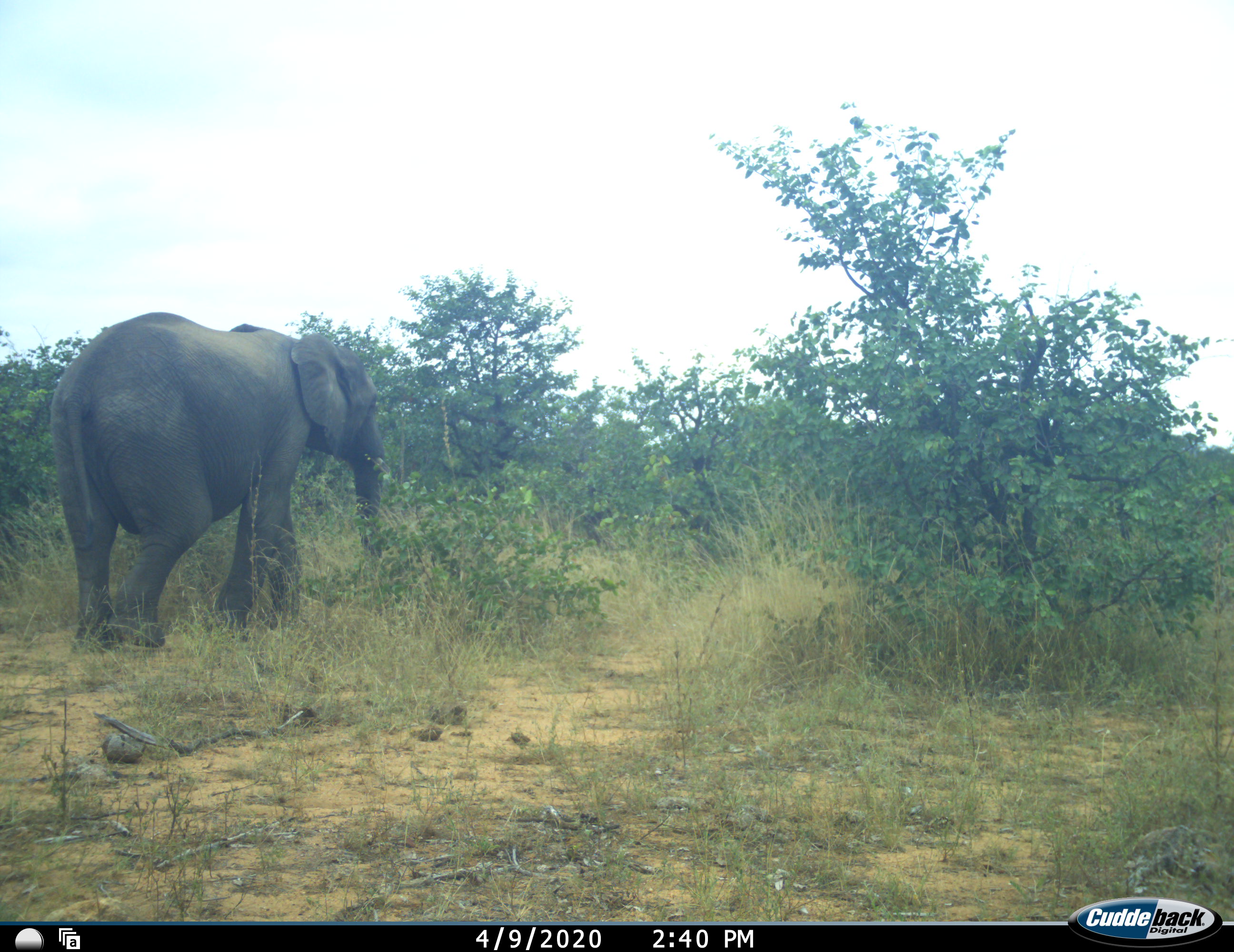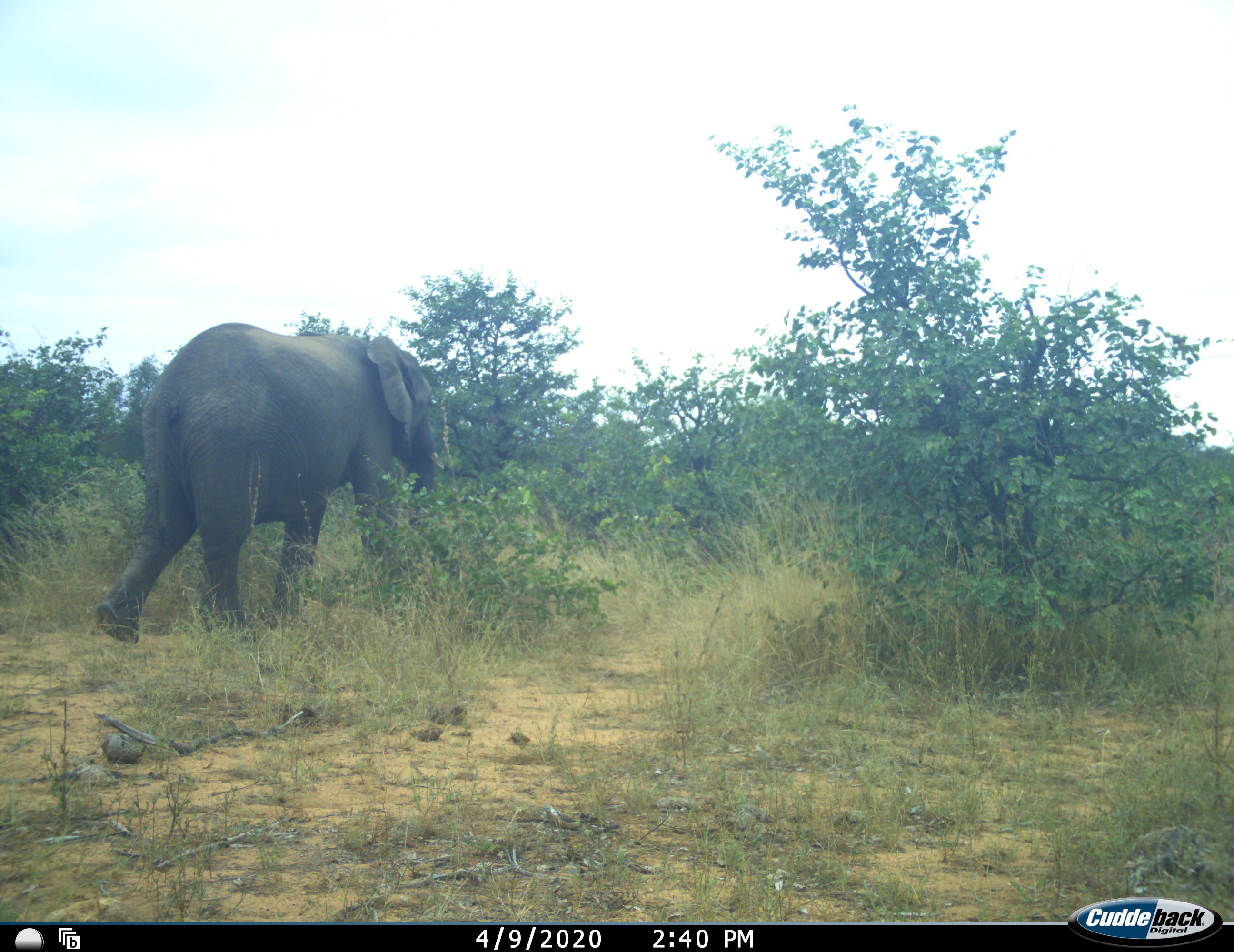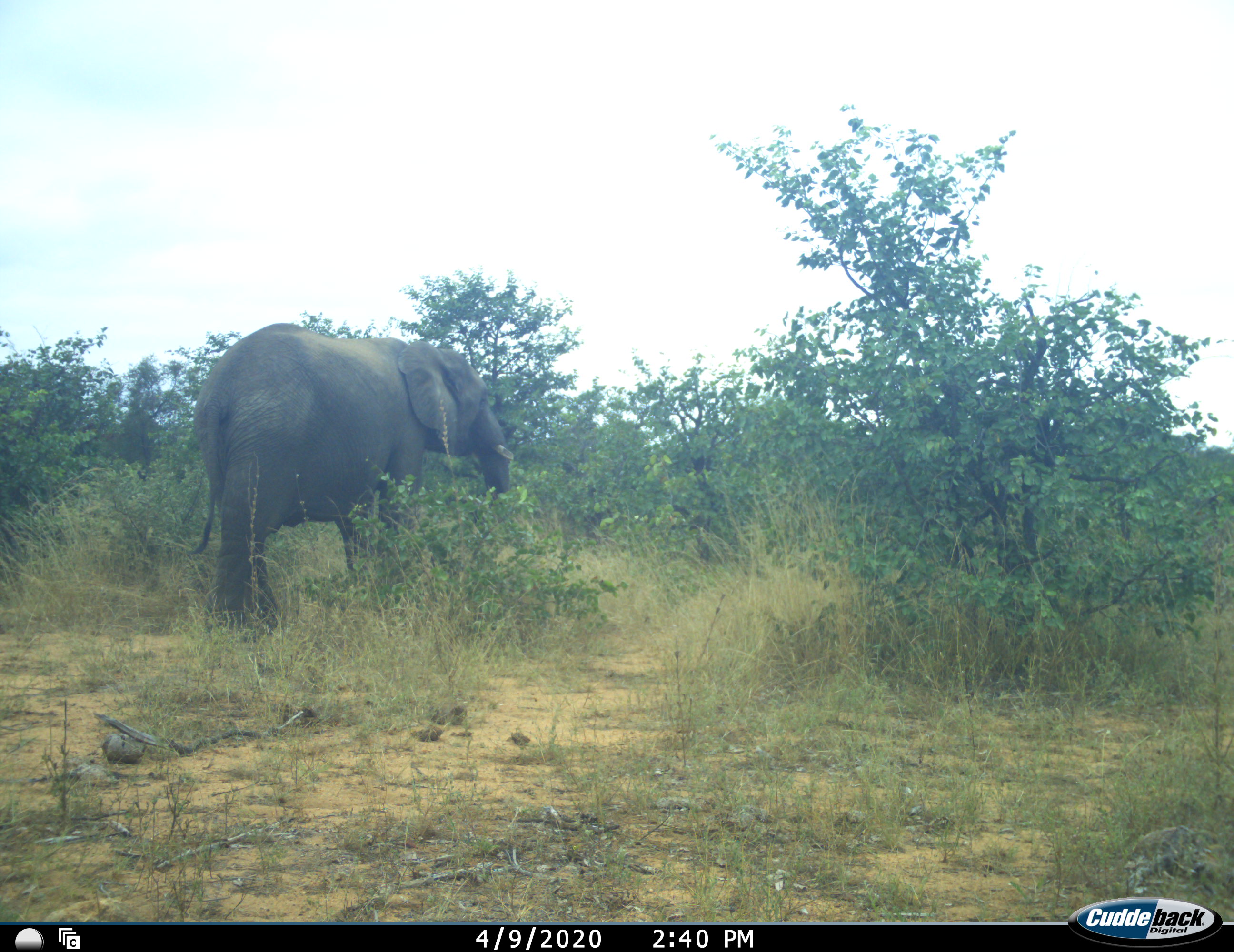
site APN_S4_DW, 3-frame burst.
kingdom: Animalia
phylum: Chordata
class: Mammalia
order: Proboscidea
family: Elephantidae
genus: Loxodonta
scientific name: Loxodonta africana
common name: african bush elephant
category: elephant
Elephant (african bush elephant) (Loxodonta africana), count 1. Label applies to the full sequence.